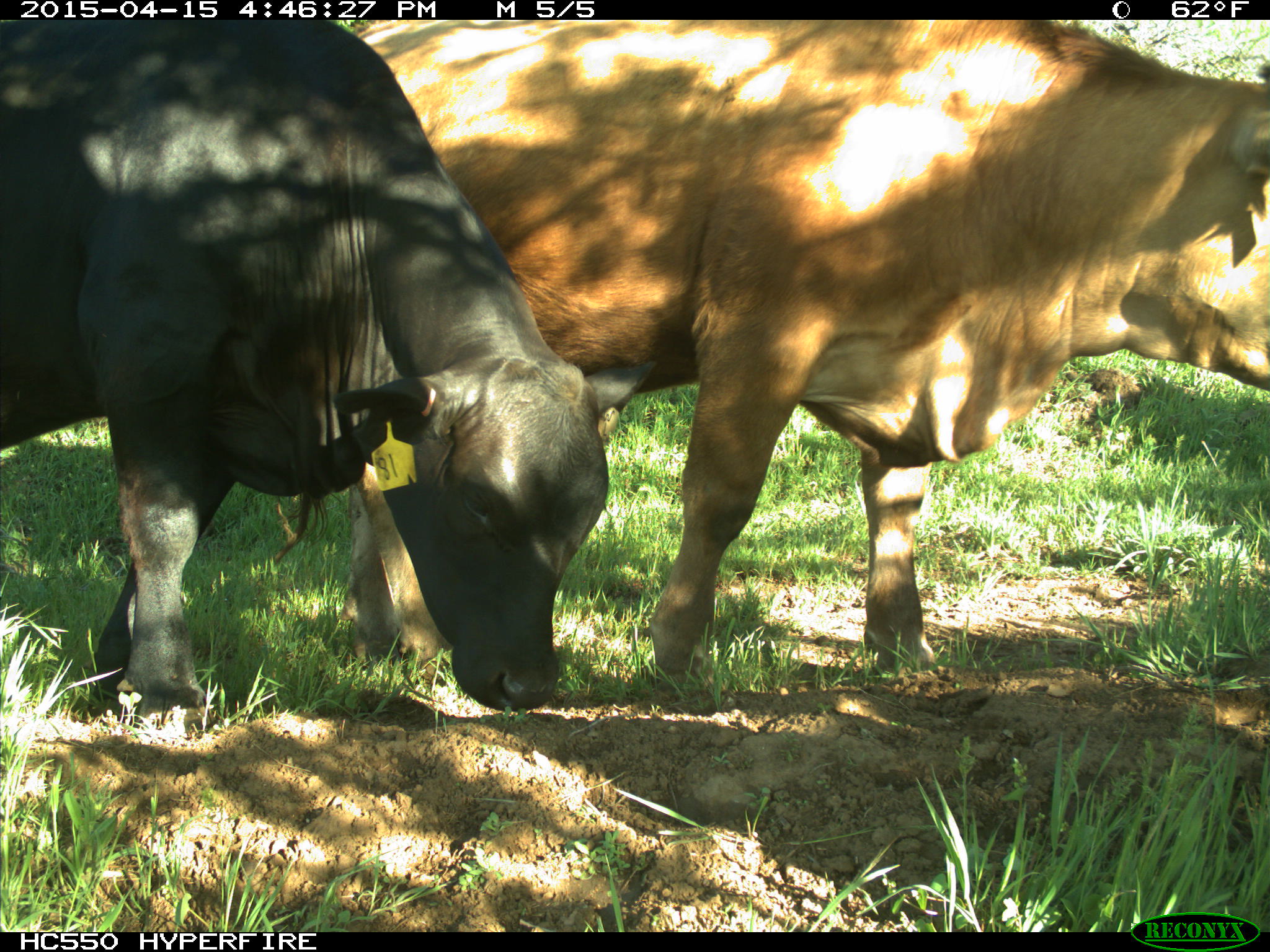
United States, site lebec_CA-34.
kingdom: Animalia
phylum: Chordata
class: Mammalia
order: Artiodactyla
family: Bovidae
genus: Bos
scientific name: Bos taurus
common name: domestic cow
Bos taurus (domestic cow).